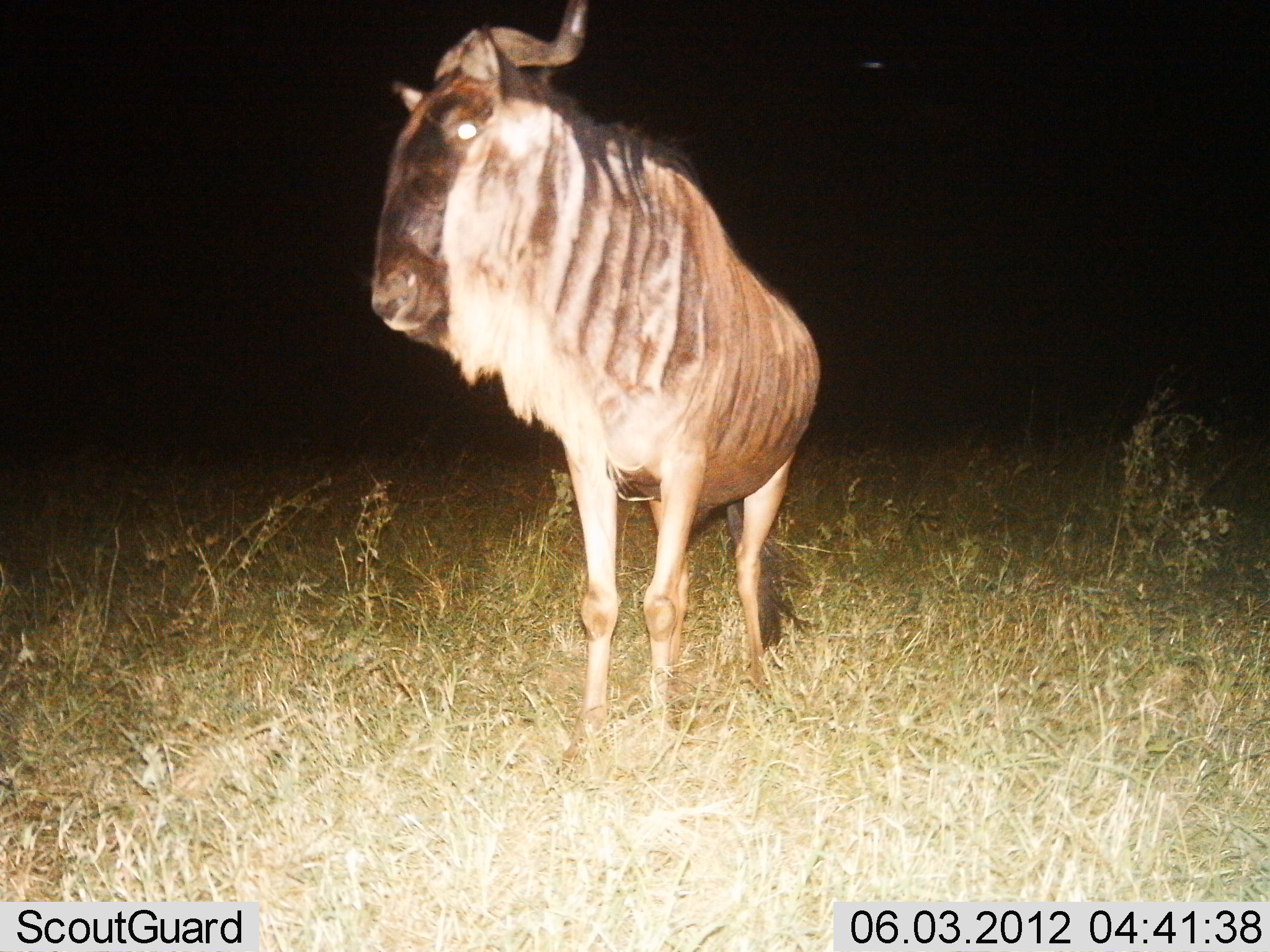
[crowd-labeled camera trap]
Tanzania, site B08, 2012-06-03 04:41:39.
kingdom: Animalia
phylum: Chordata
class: Mammalia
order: Artiodactyla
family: Bovidae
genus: Connochaetes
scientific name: Connochaetes taurinus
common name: blue wildebeest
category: wildebeest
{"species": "wildebeest (blue wildebeest) (Connochaetes taurinus)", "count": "1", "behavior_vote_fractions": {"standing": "100%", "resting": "0%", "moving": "0%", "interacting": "0%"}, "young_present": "0%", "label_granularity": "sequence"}